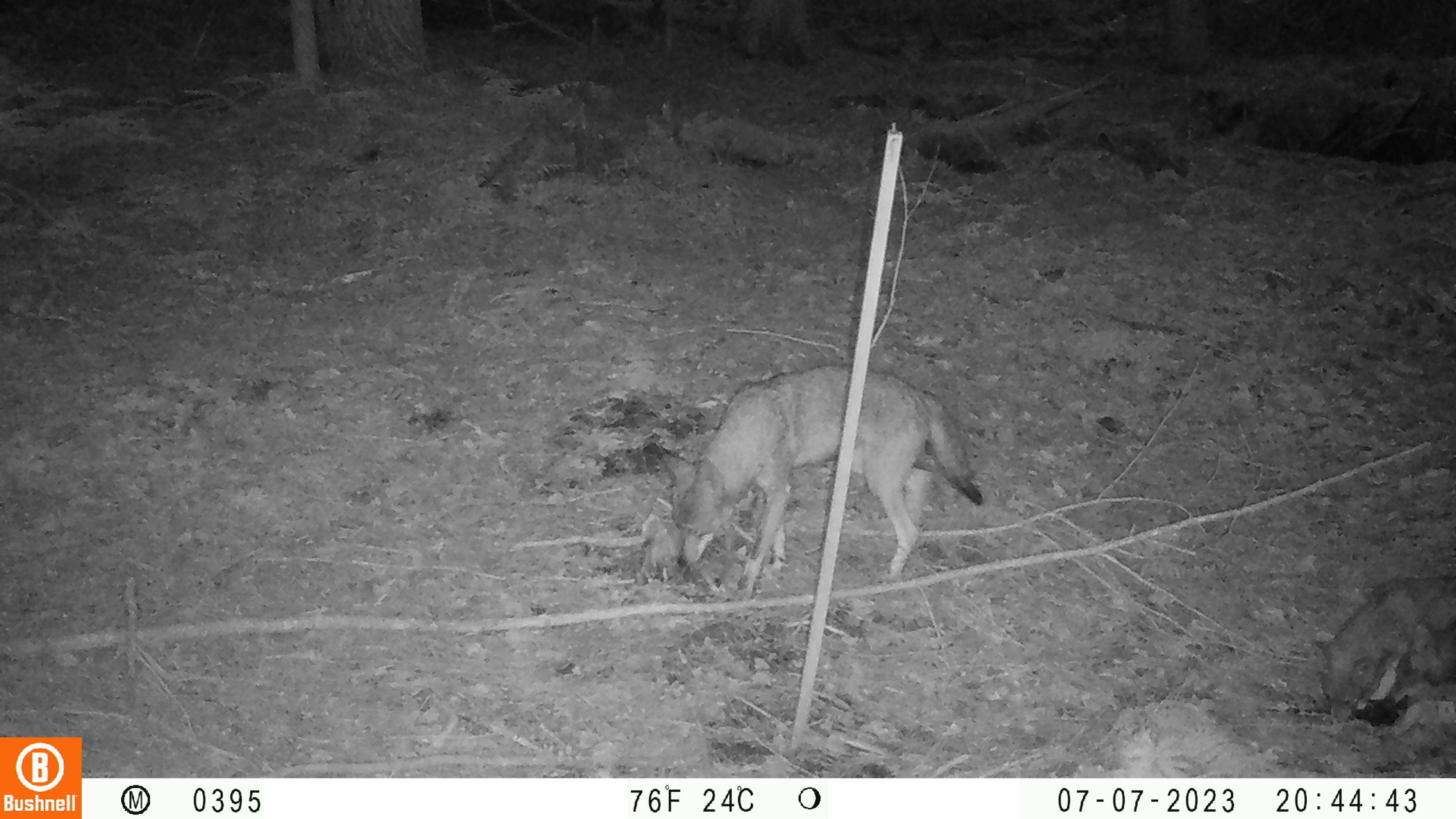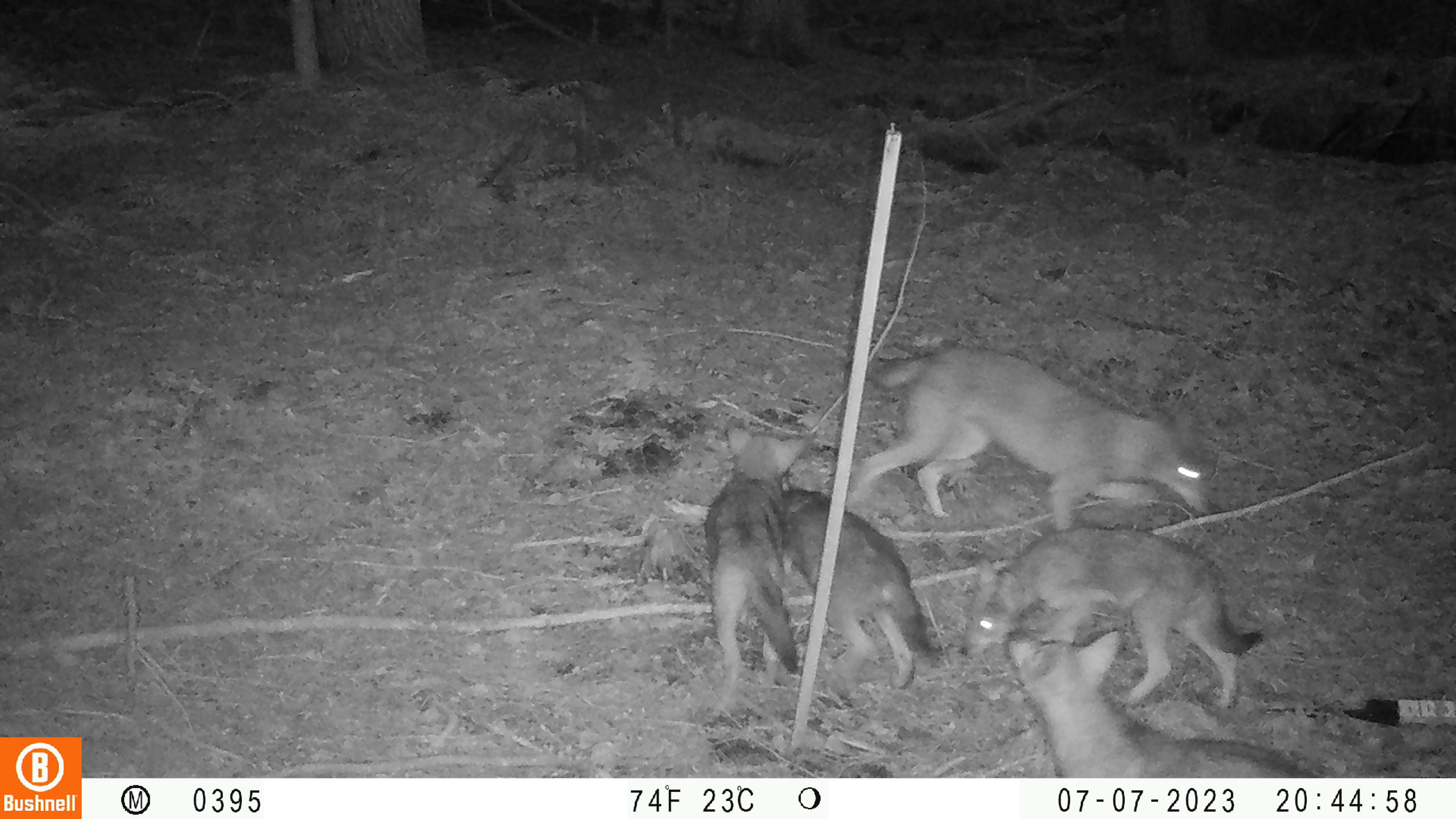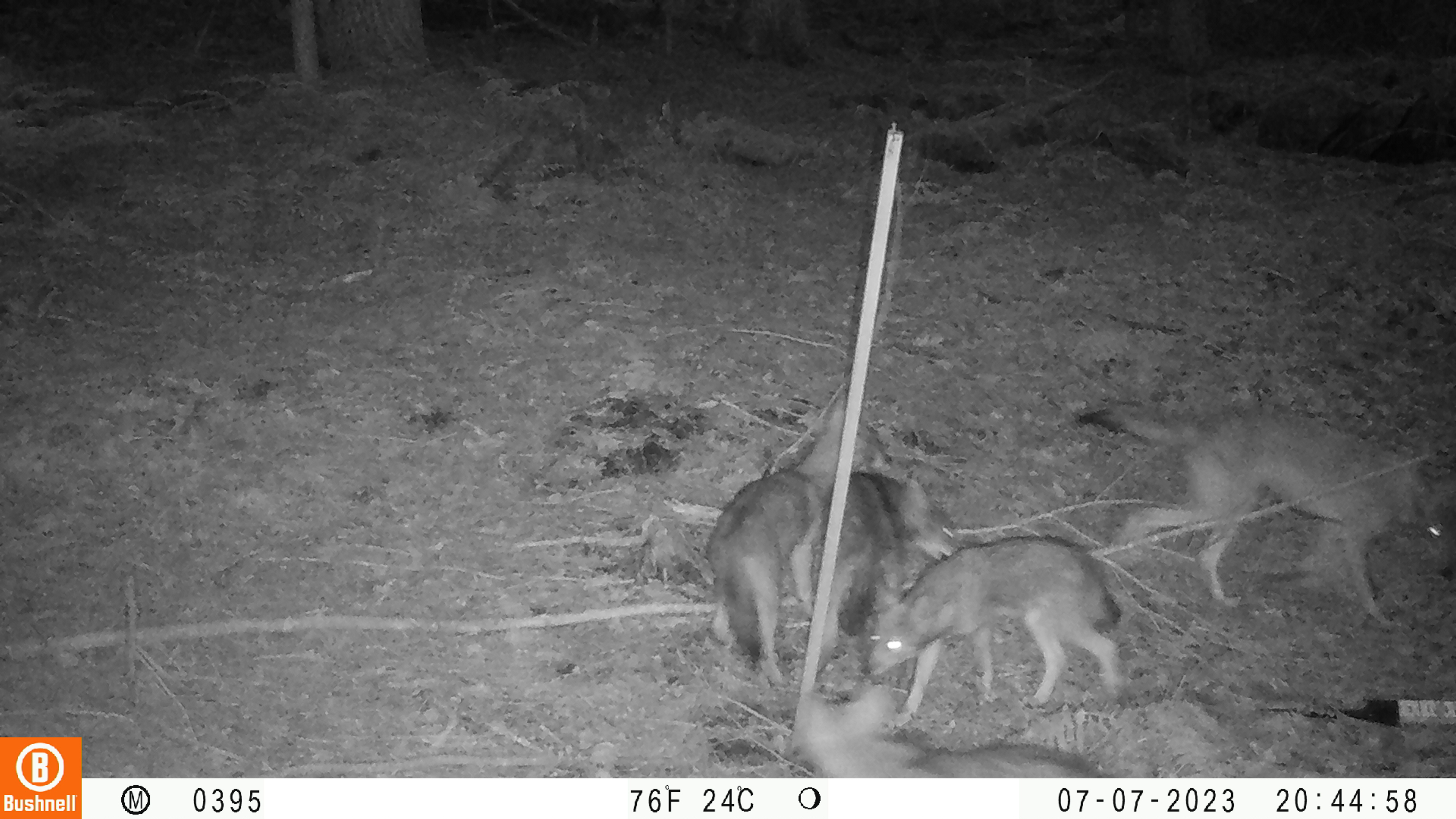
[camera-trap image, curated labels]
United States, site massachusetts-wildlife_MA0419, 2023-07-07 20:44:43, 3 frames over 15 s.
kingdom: Animalia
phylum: Chordata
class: Mammalia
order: Carnivora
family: Canidae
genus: Urocyon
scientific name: Urocyon cinereoargenteus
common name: gray fox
Gray fox (Urocyon cinereoargenteus).